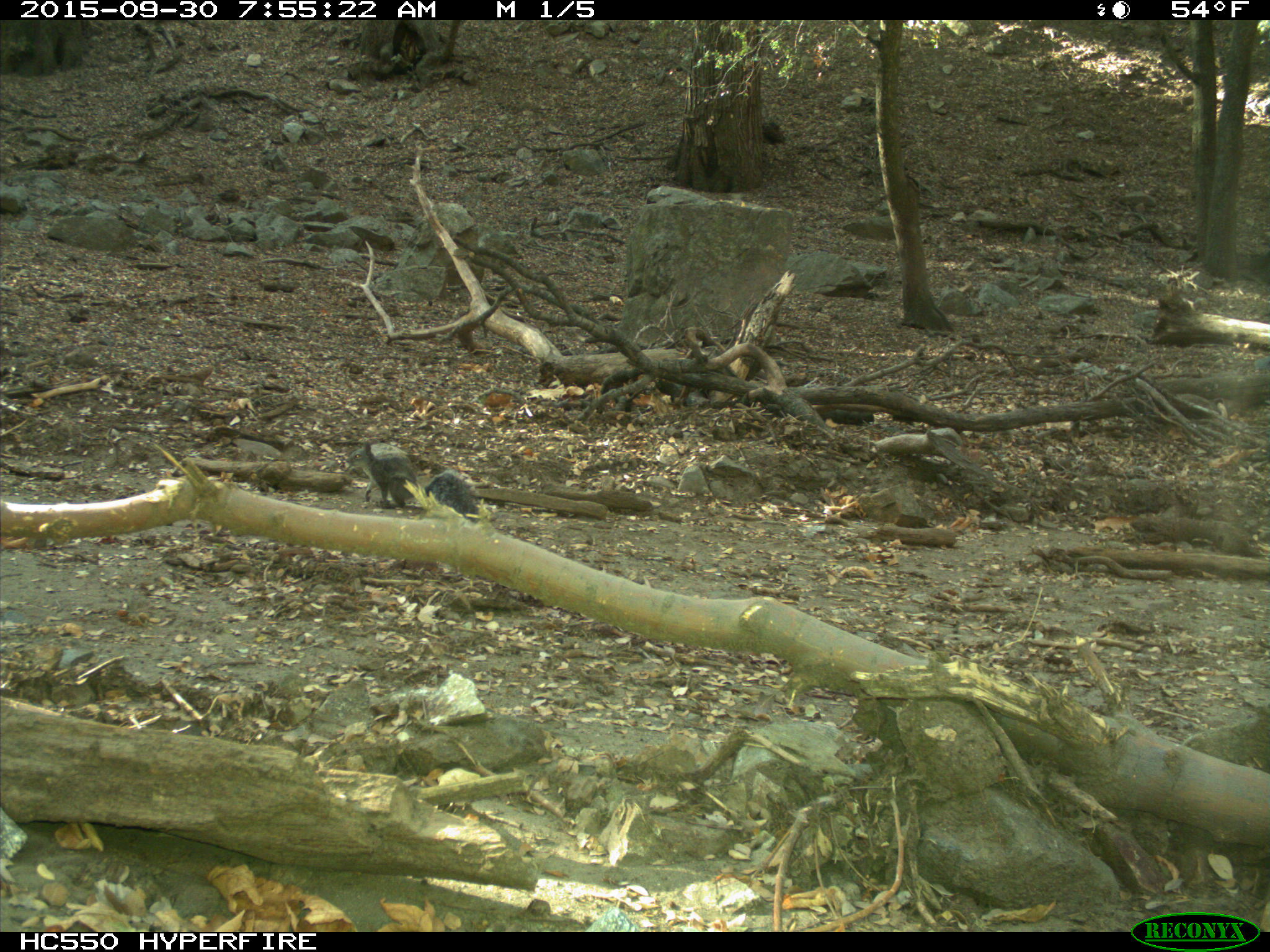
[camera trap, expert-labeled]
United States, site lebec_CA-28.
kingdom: Animalia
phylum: Chordata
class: Mammalia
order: Rodentia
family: Sciuridae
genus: Sciurus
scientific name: Sciurus carolinensis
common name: eastern gray squirrel